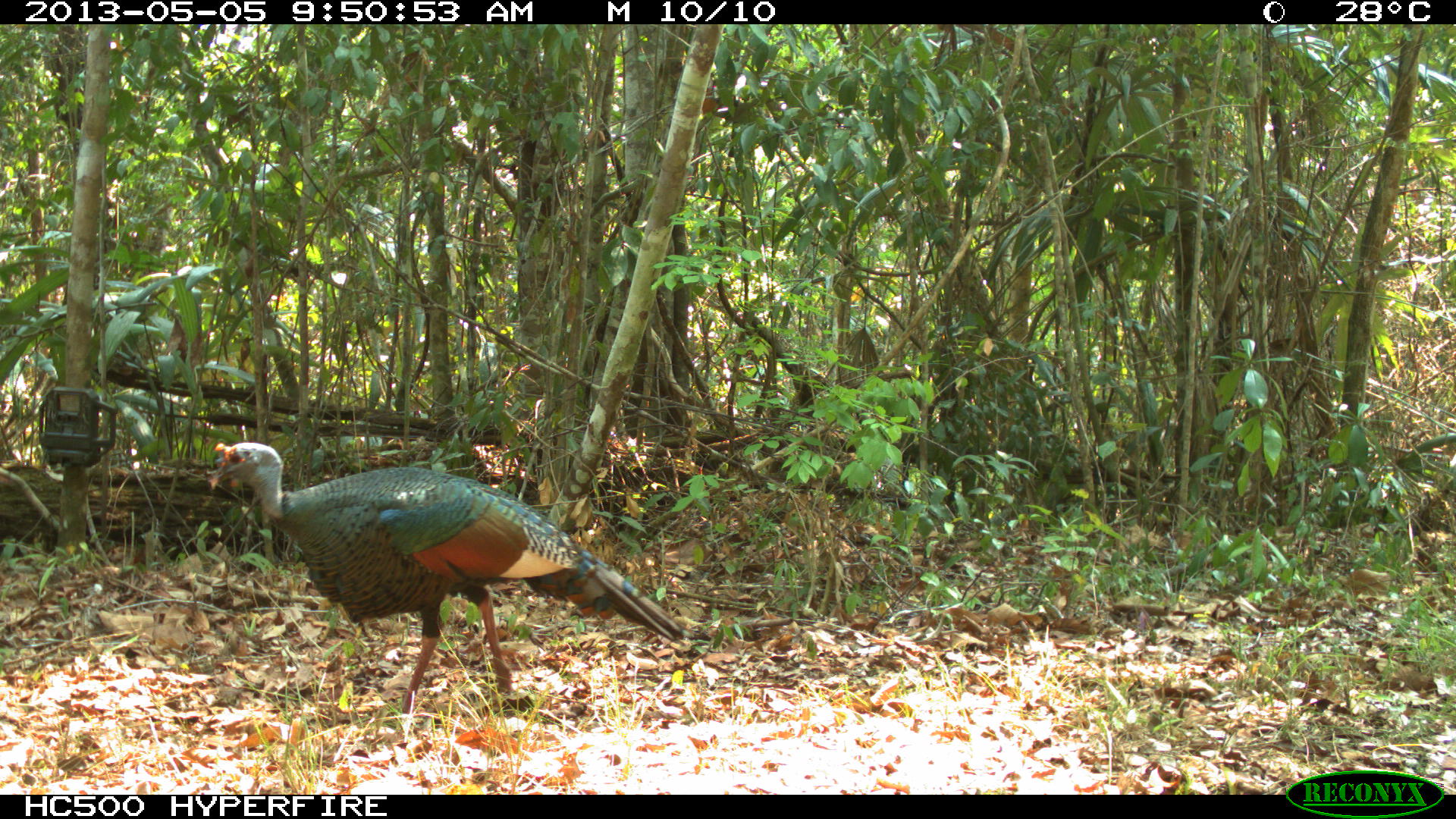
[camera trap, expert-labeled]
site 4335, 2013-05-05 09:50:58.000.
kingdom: Animalia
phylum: Chordata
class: Aves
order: Galliformes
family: Phasianidae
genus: Meleagris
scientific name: Meleagris ocellata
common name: ocellated turkey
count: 1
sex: male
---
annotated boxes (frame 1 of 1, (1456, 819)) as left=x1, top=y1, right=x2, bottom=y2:
meleagris ocellata: left=207, top=437, right=692, bottom=720